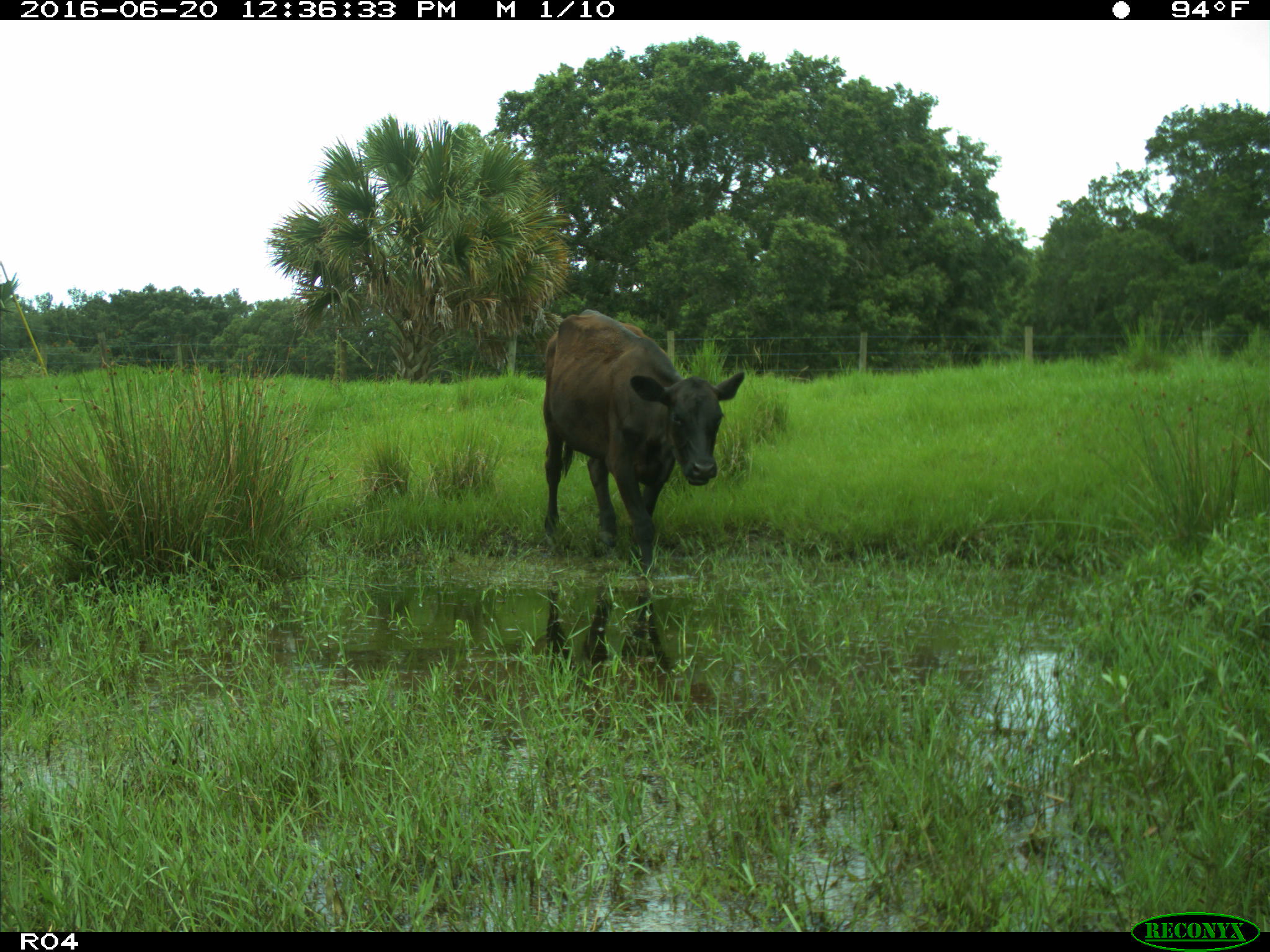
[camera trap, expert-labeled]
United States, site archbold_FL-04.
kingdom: Animalia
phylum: Chordata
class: Mammalia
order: Artiodactyla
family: Bovidae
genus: Bos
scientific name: Bos taurus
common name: domestic cow